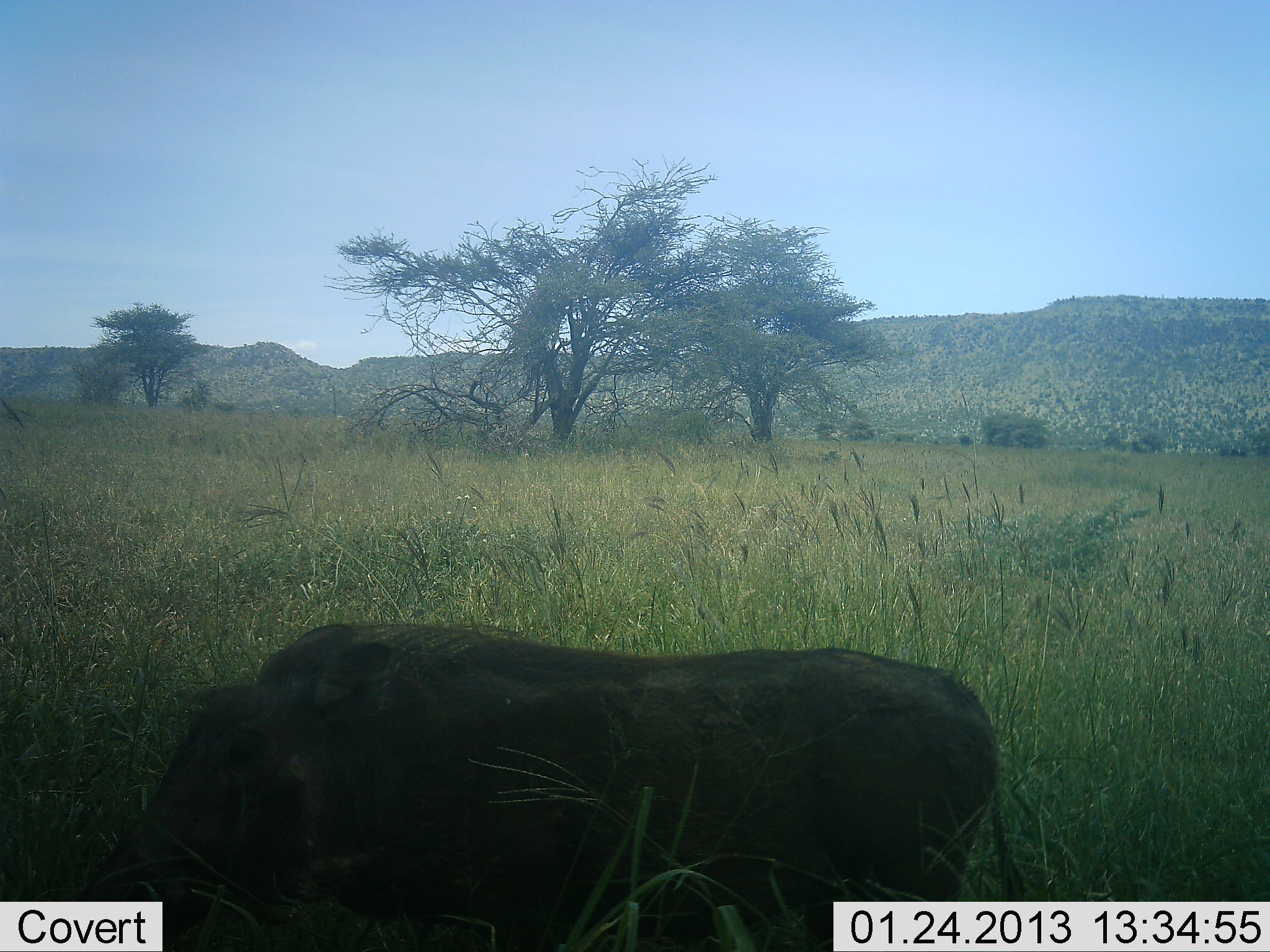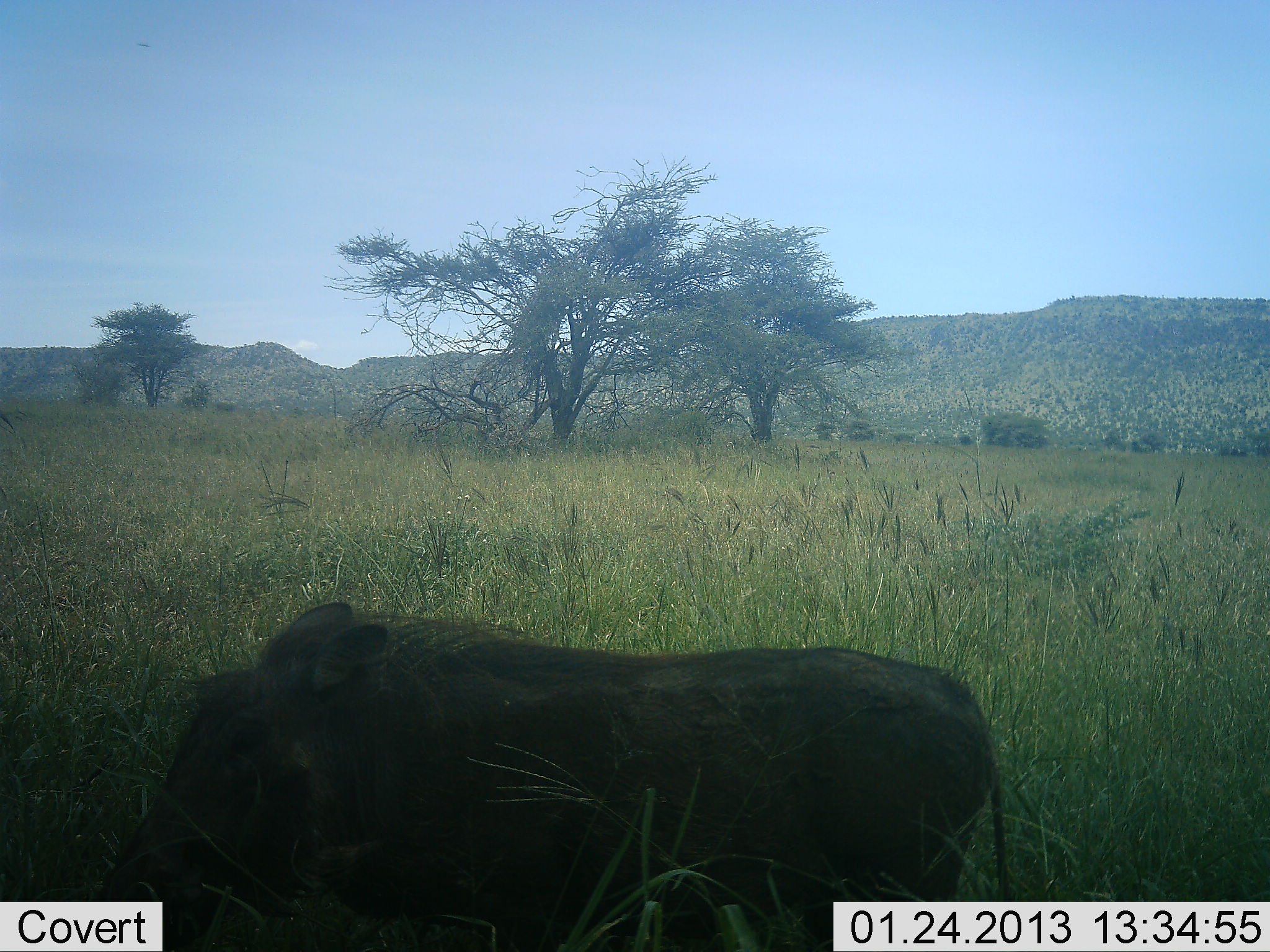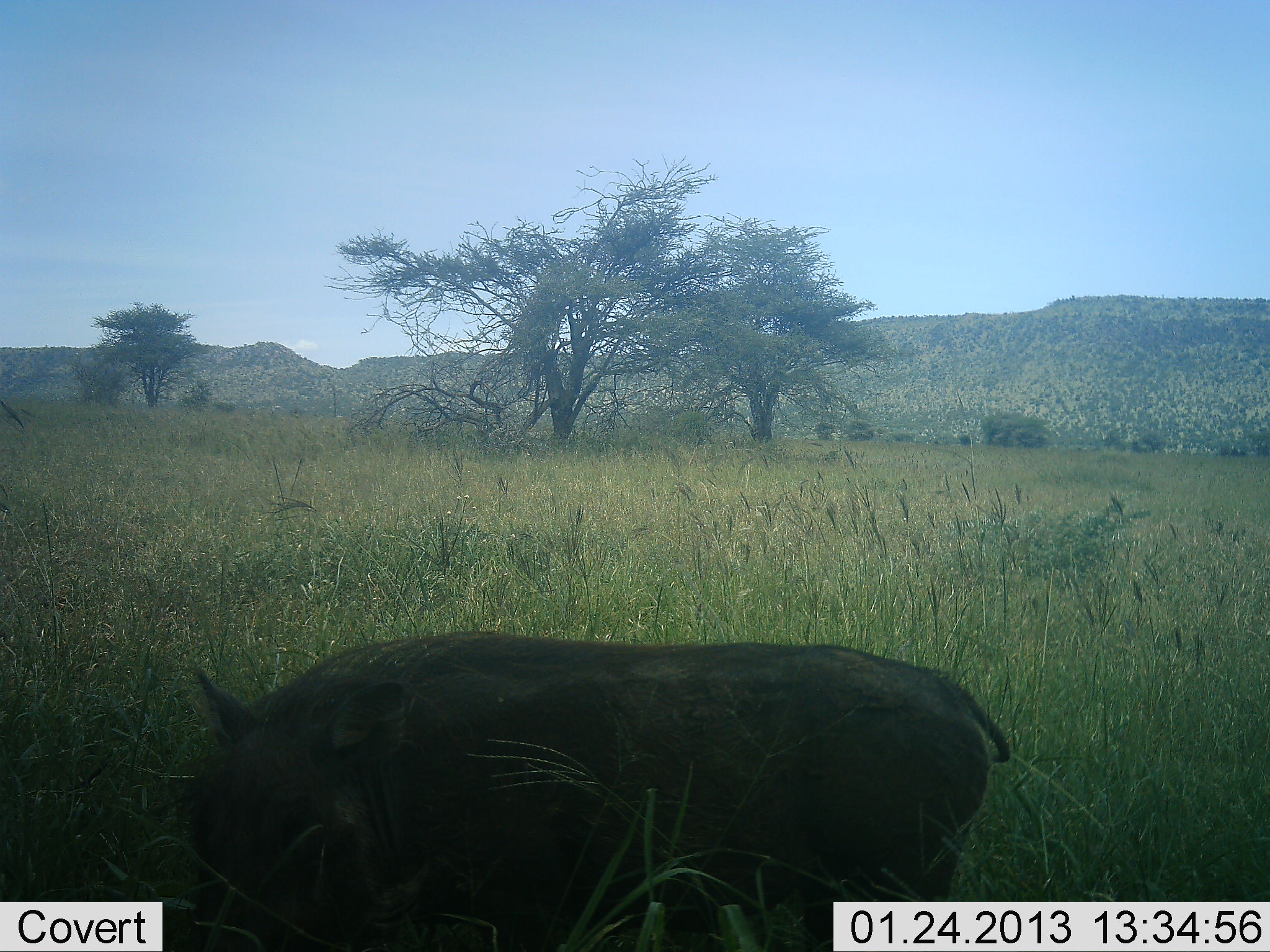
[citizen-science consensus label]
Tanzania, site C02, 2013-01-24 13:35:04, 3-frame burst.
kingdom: Animalia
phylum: Chordata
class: Mammalia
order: Artiodactyla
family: Suidae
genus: Phacochoerus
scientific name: Phacochoerus africanus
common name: warthog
Warthog (Phacochoerus africanus), count 1. Behavior (volunteer vote fractions): standing 53%, resting 2%, moving 12%, interacting 0%. Young present (vote fraction): 0%. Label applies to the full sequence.